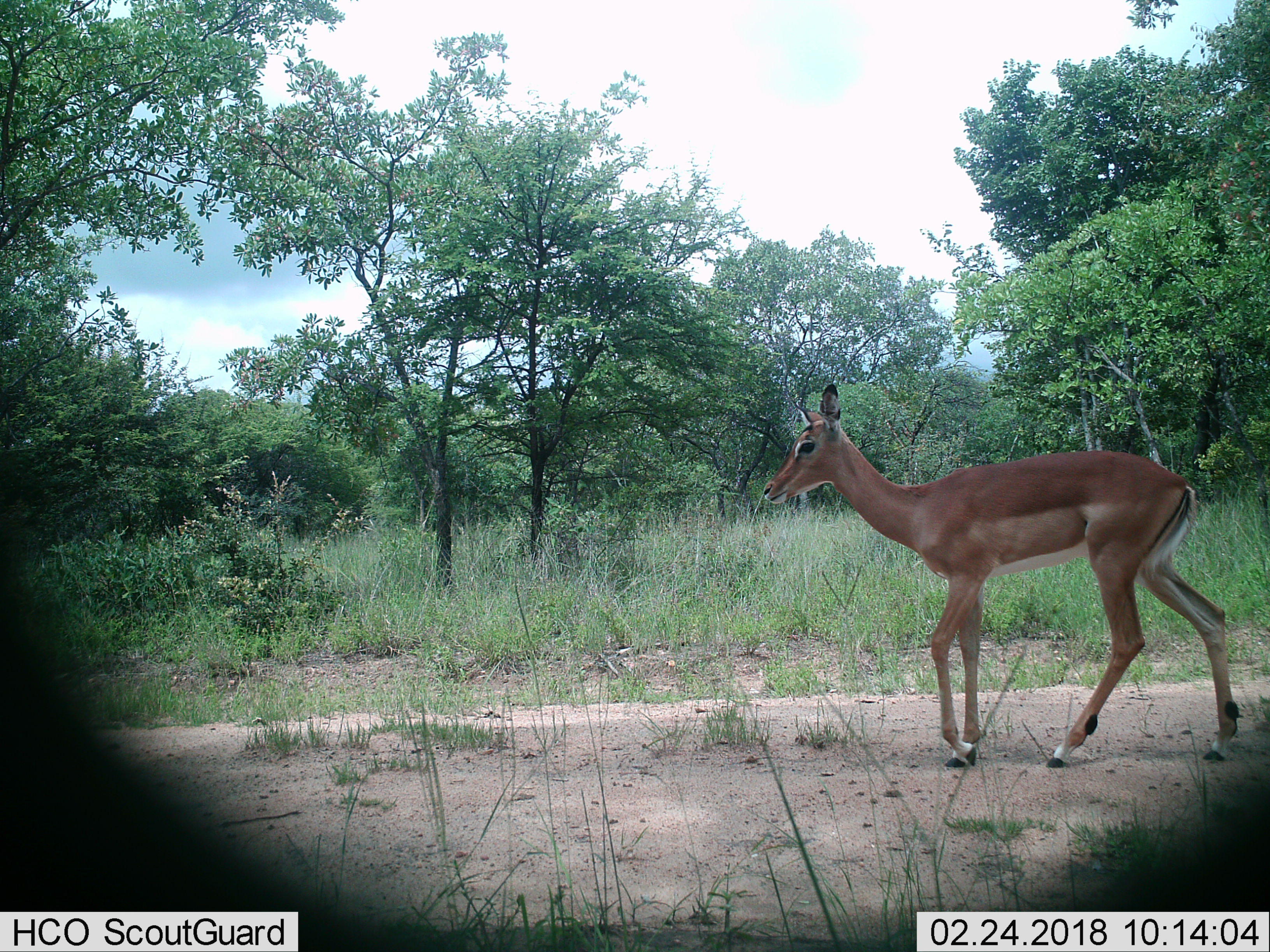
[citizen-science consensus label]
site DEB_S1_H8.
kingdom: Animalia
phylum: Chordata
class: Mammalia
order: Artiodactyla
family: Bovidae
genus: Aepyceros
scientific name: Aepyceros melampus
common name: impala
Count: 1.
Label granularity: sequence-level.